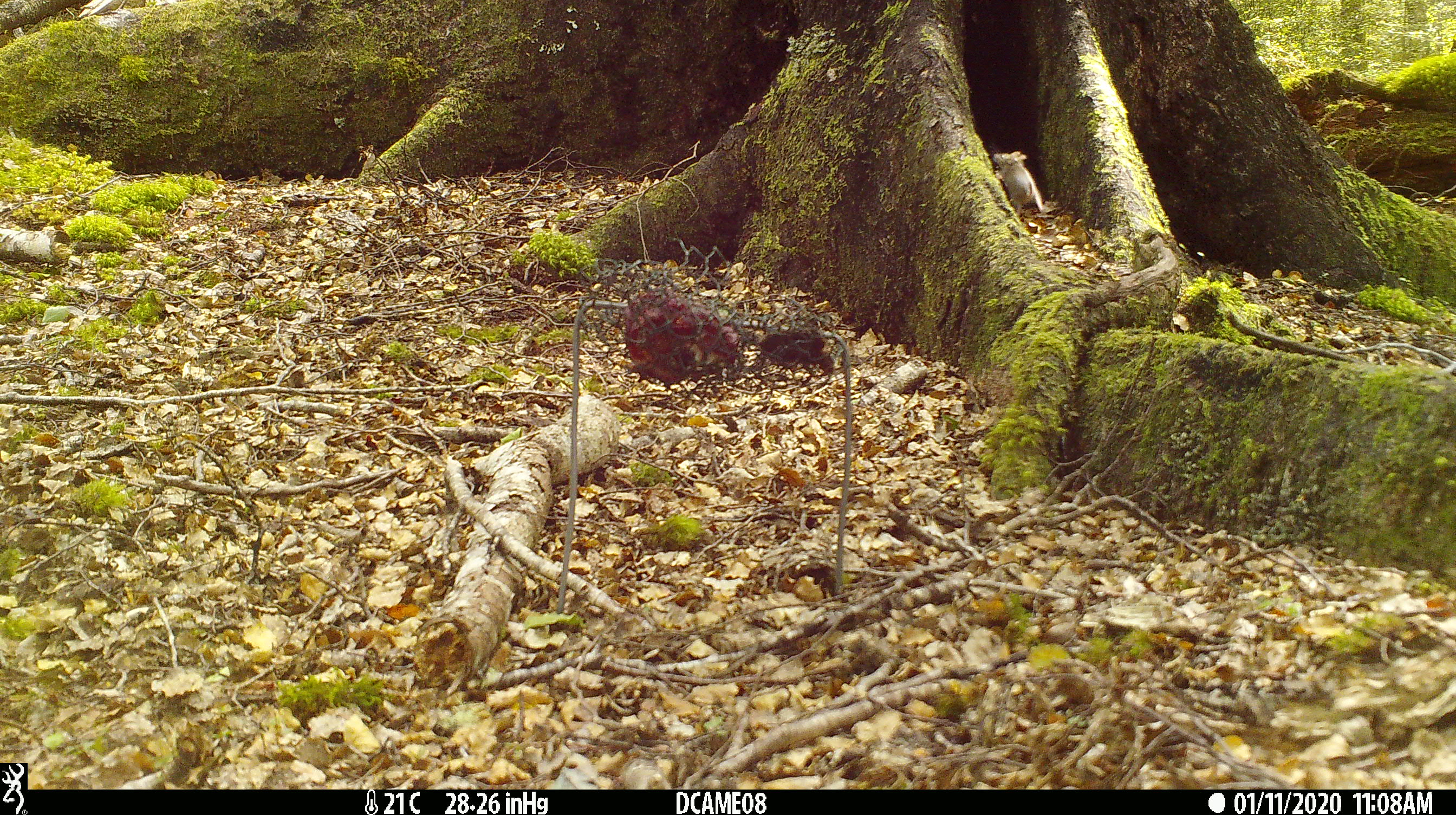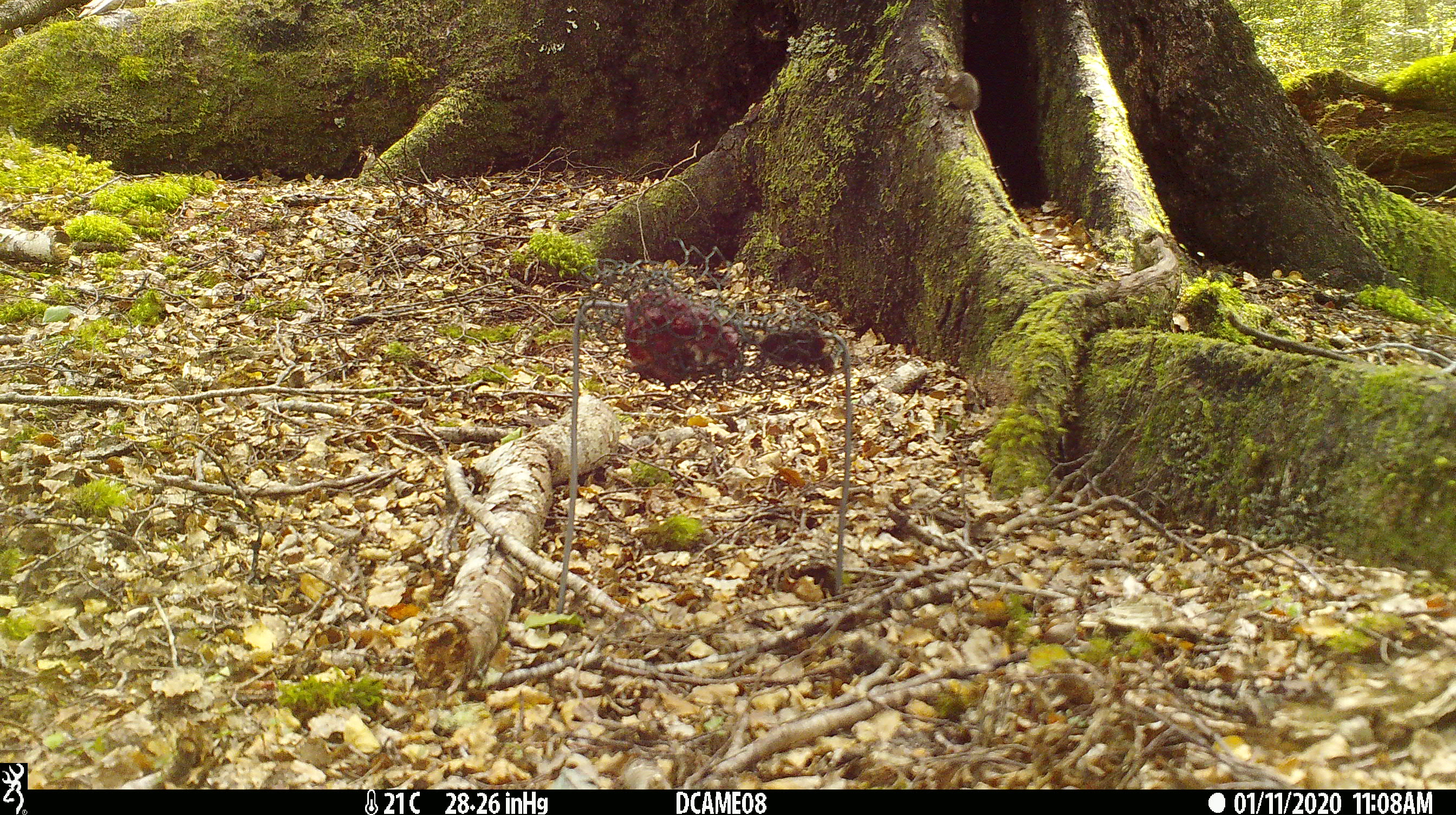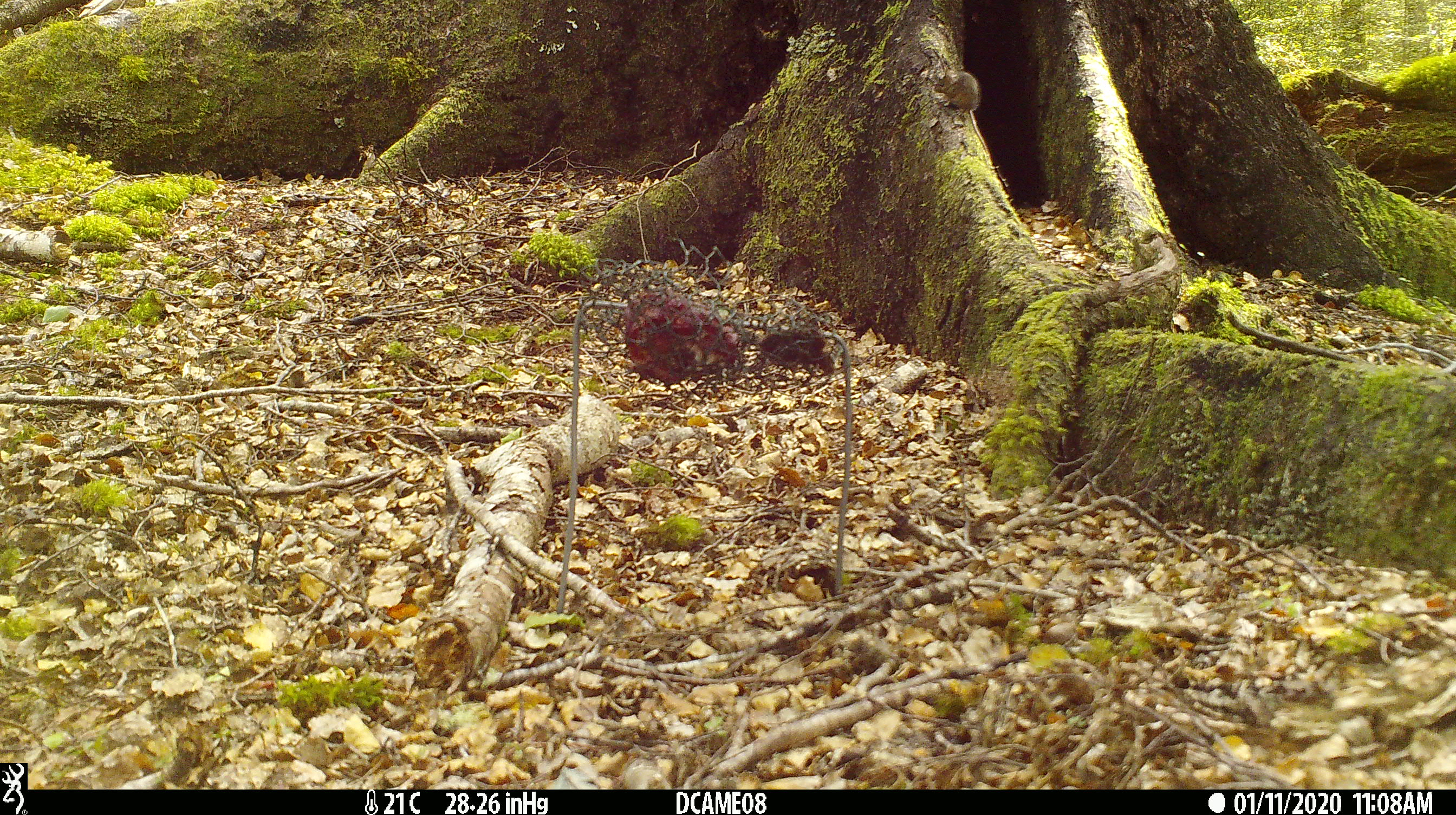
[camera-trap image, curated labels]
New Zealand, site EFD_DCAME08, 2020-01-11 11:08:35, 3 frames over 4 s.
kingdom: Animalia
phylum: Chordata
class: Mammalia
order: Rodentia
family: Muridae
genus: Mus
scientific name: Mus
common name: mouse